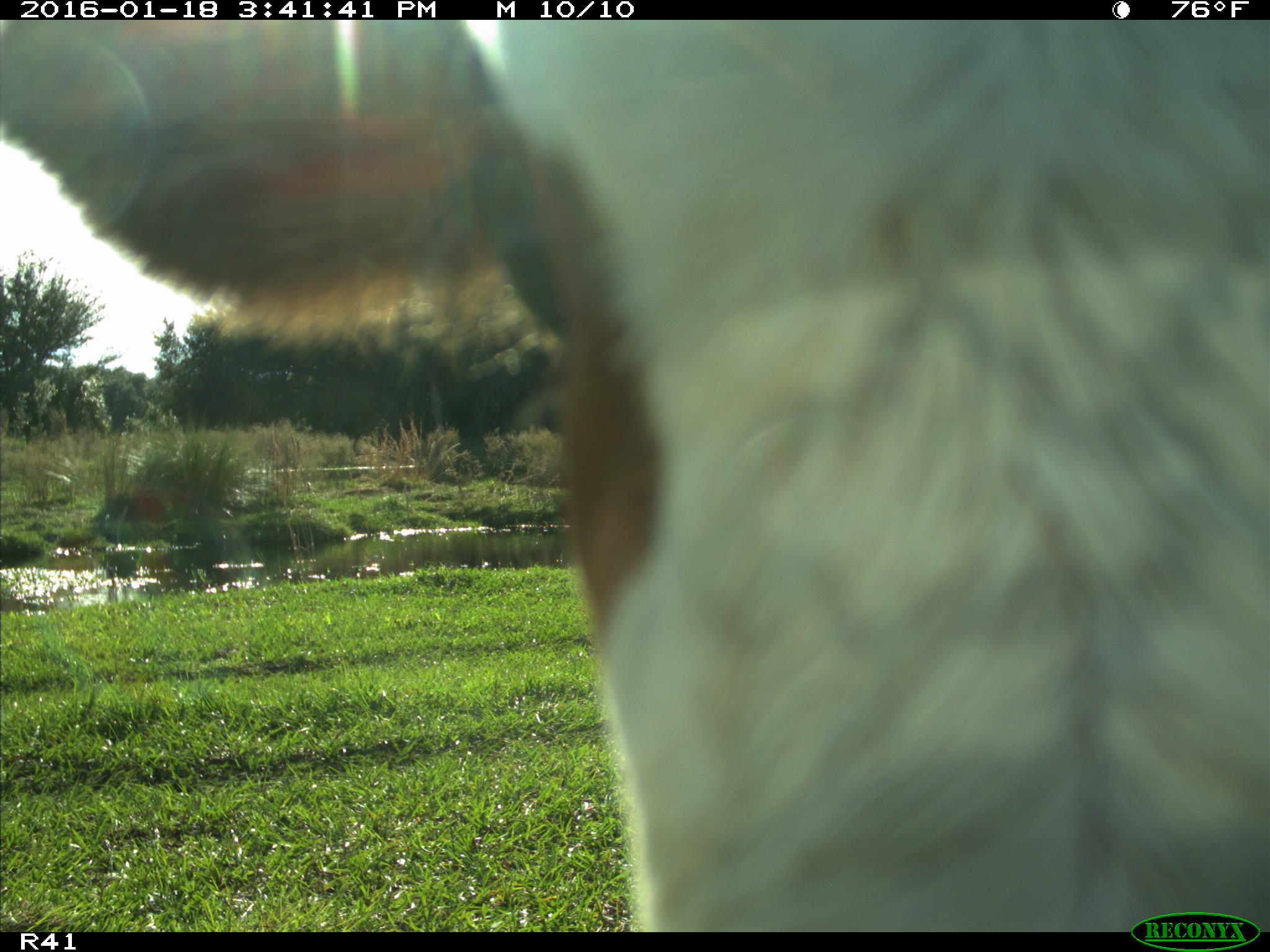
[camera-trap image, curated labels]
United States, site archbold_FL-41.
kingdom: Animalia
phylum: Chordata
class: Mammalia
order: Artiodactyla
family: Bovidae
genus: Bos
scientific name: Bos taurus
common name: domestic cow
Bos taurus (domestic cow).